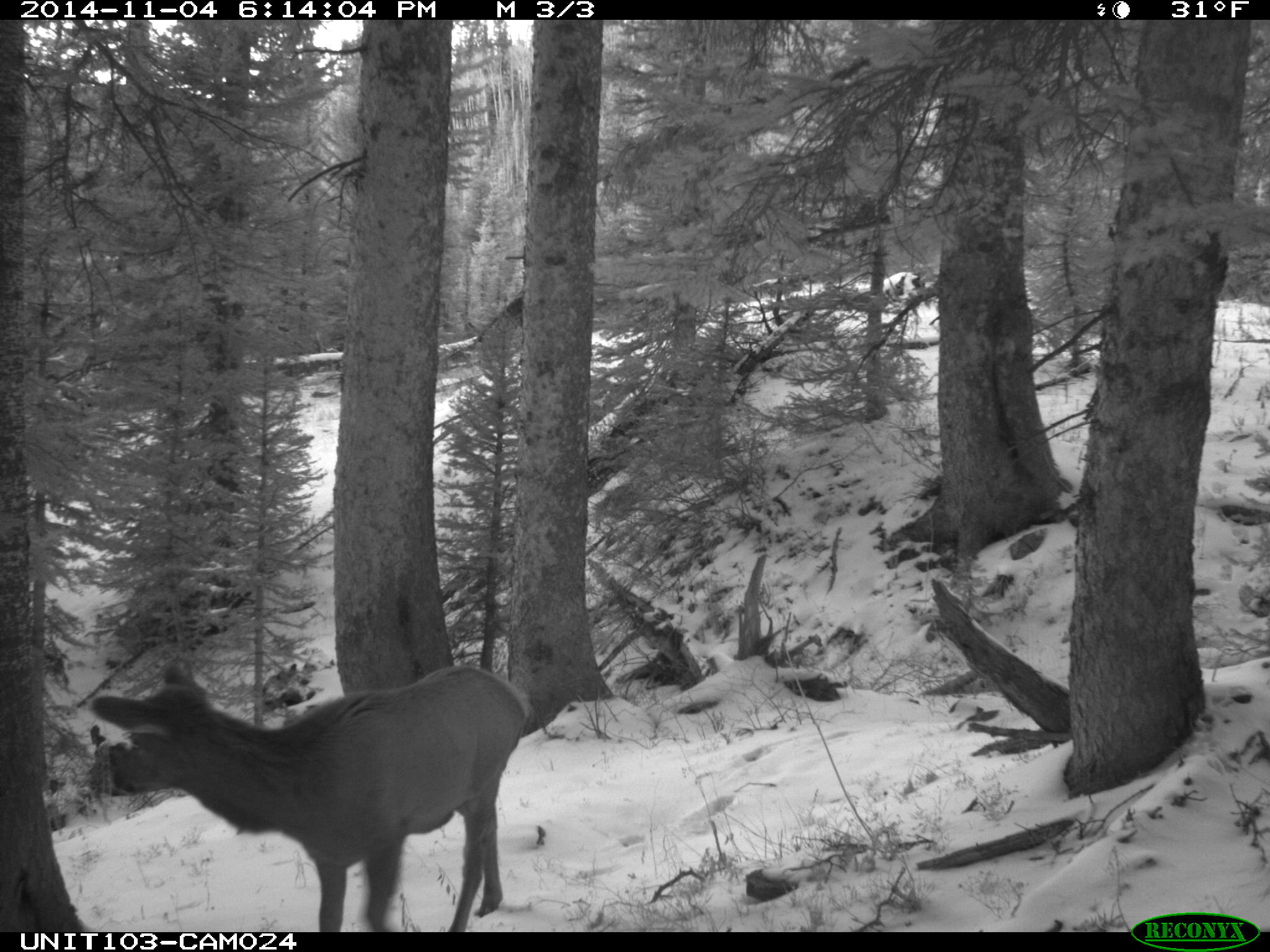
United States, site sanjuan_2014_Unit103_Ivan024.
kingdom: Animalia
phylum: Chordata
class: Mammalia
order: Artiodactyla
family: Cervidae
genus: Cervus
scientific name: Cervus elaphus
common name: red deer